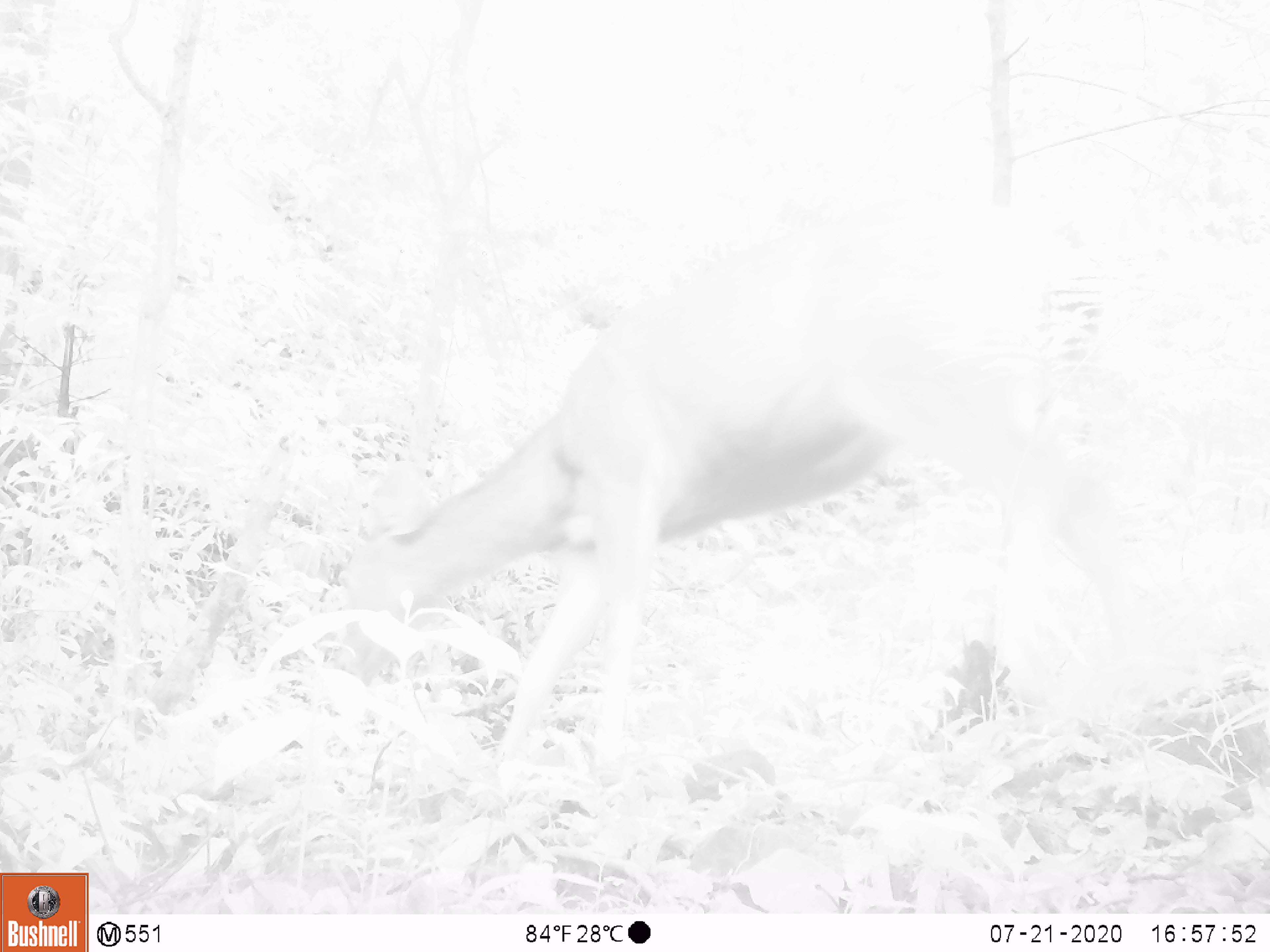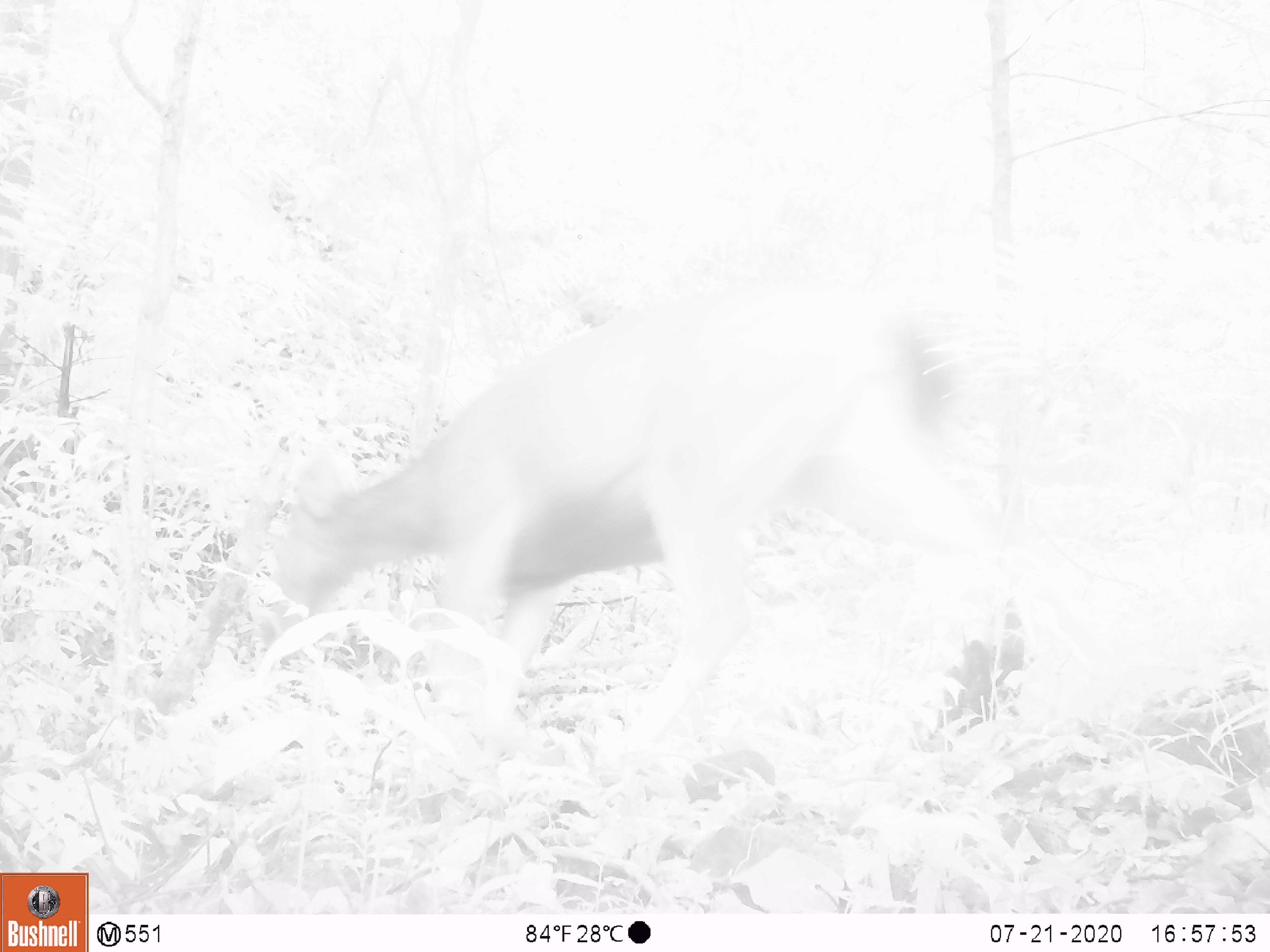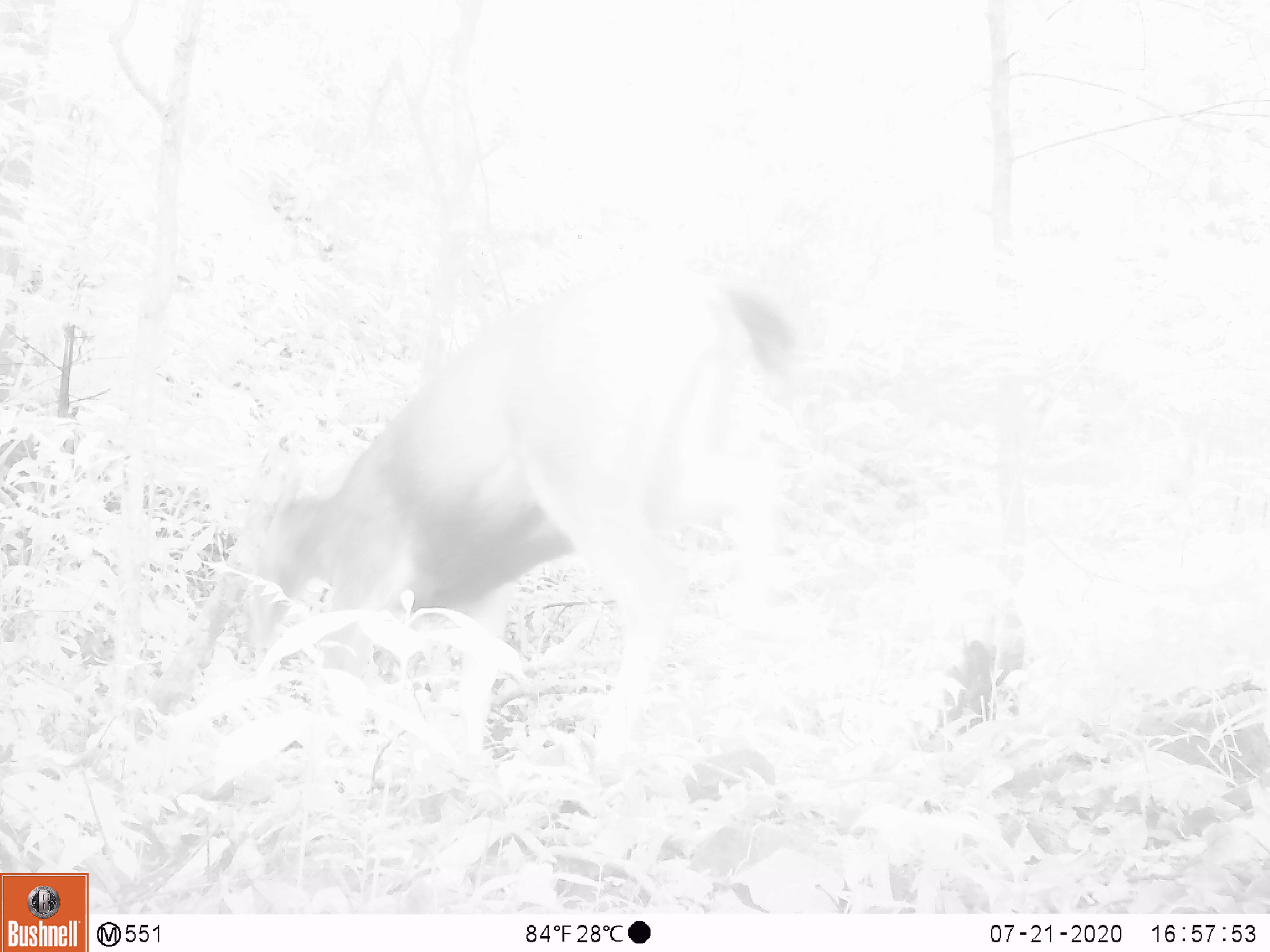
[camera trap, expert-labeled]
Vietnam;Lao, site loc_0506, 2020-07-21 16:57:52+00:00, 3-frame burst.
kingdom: Animalia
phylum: Chordata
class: Mammalia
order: Artiodactyla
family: Cervidae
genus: Rusa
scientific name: Rusa unicolor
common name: sambar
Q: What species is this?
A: Sambar (Rusa unicolor).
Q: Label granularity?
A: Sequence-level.